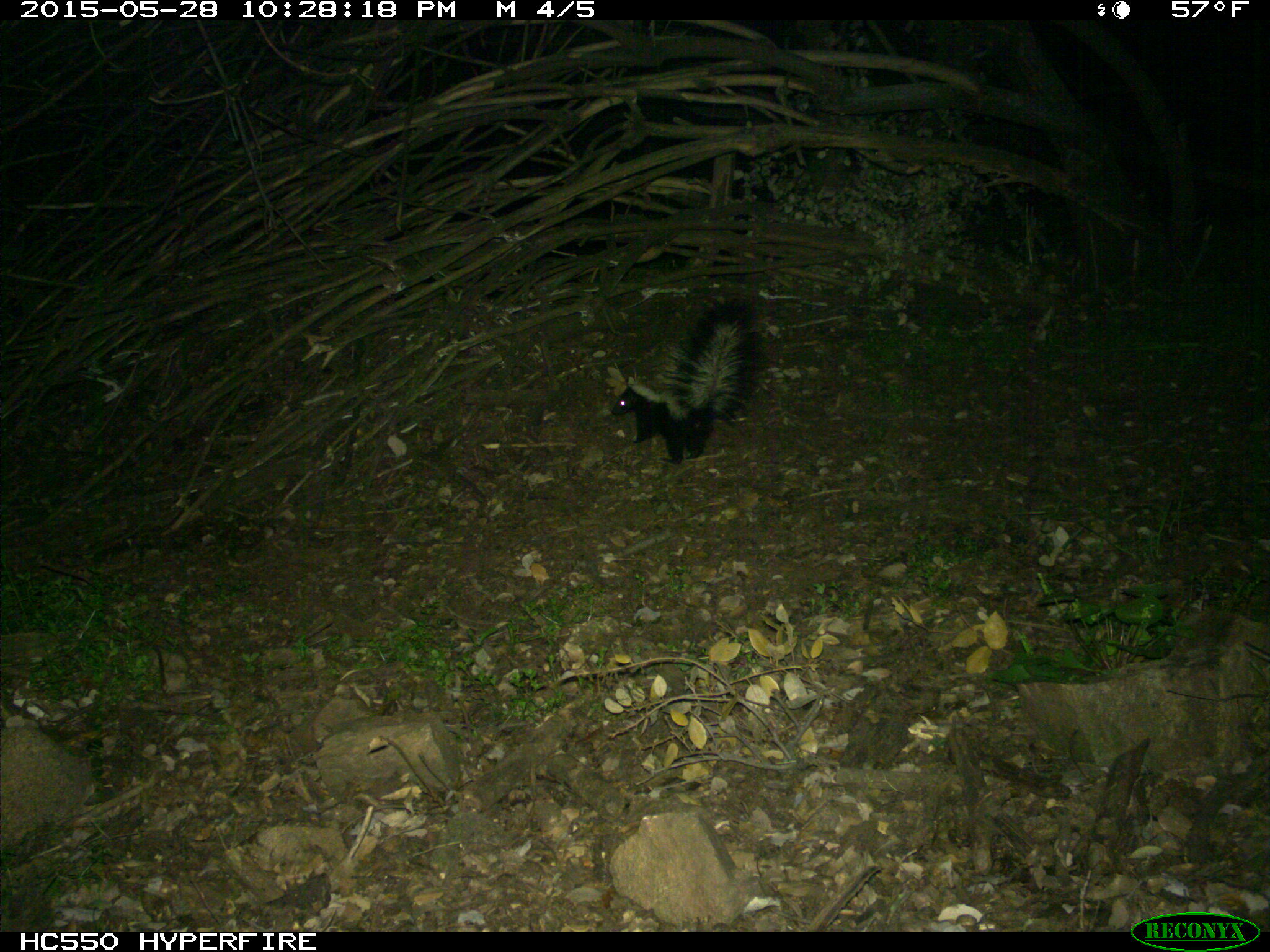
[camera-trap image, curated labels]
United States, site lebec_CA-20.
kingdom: Animalia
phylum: Chordata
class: Mammalia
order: Carnivora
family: Mephitidae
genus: Mephitis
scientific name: Mephitis mephitis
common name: striped skunk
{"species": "Mephitis mephitis (striped skunk)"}